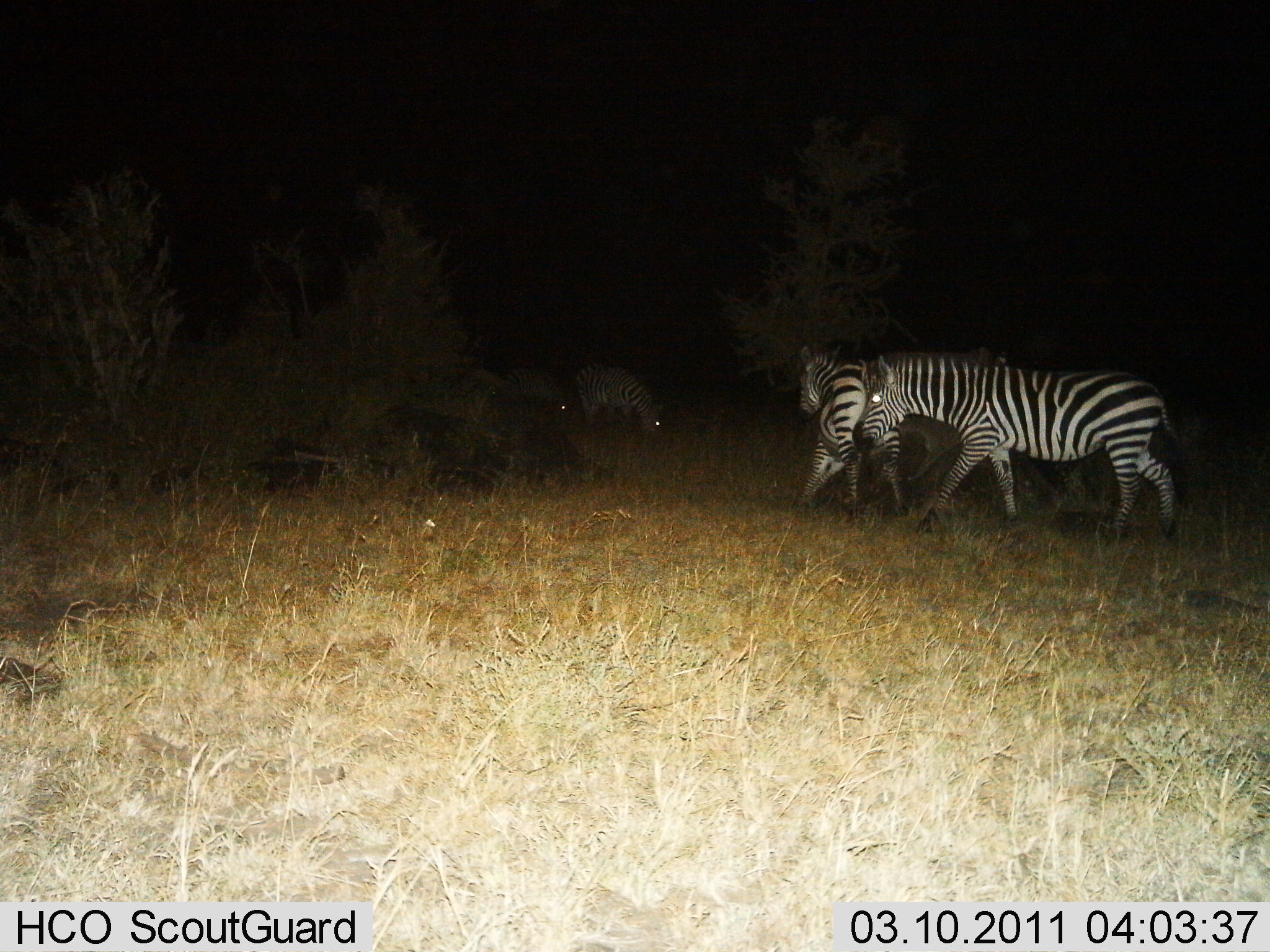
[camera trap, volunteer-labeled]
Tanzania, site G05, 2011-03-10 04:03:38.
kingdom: Animalia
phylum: Chordata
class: Mammalia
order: Perissodactyla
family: Equidae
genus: Equus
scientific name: Equus quagga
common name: plains zebra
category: zebra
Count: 4.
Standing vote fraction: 64%.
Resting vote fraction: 0%.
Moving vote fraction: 45%.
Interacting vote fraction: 0%.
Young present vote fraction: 0%.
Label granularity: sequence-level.